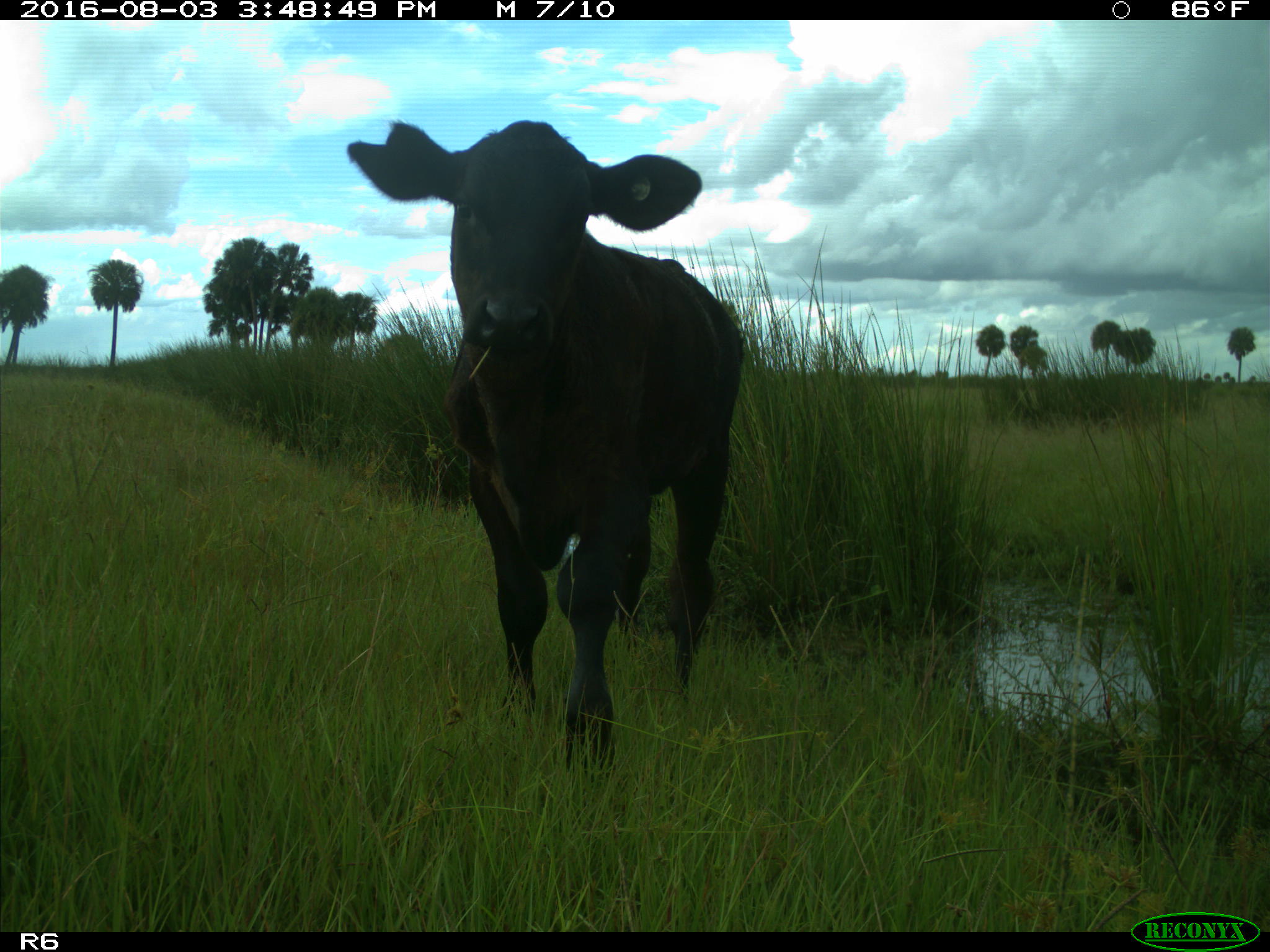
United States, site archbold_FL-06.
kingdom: Animalia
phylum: Chordata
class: Mammalia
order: Artiodactyla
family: Bovidae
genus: Bos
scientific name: Bos taurus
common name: domestic cow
Bos taurus (domestic cow).